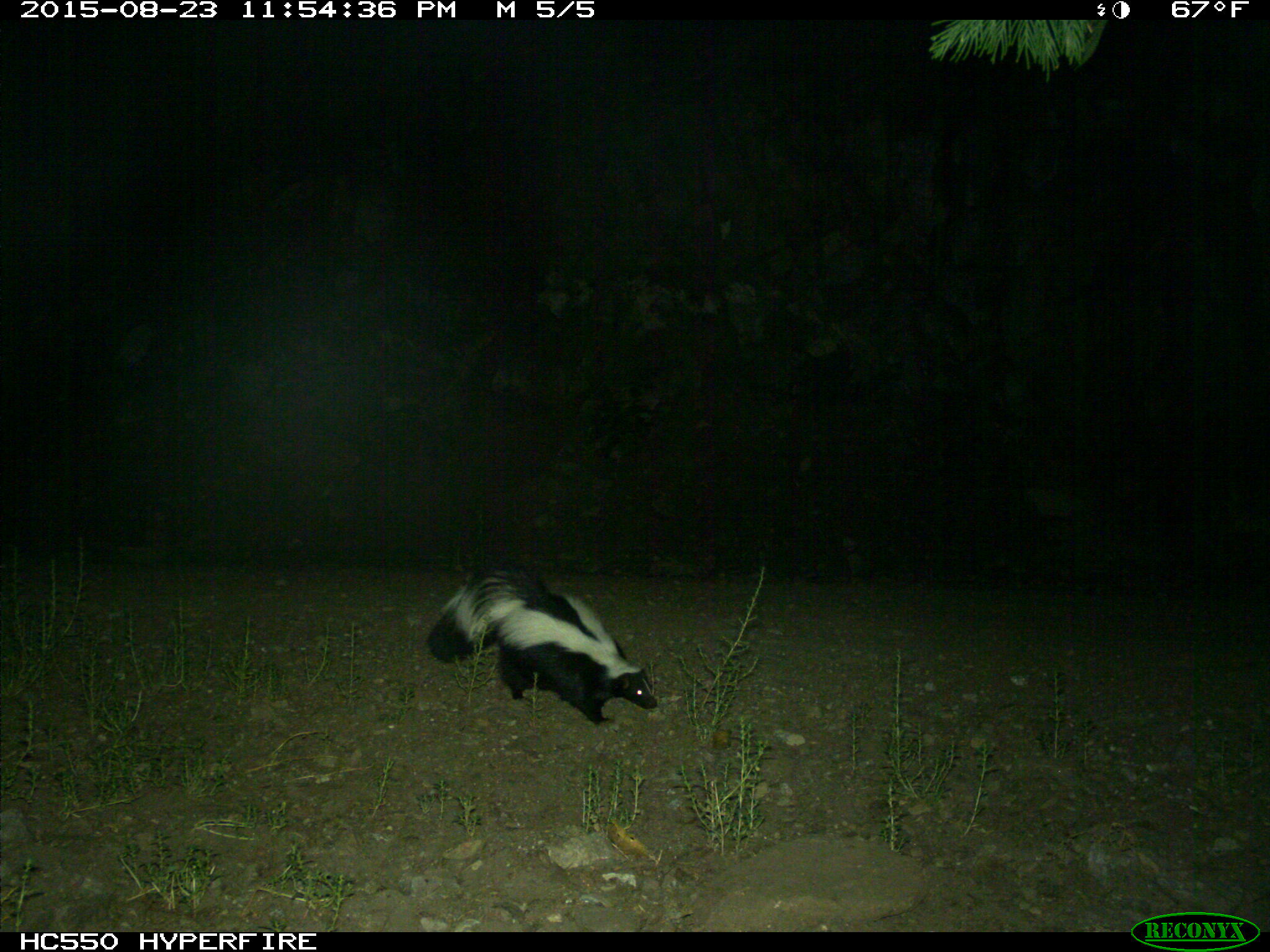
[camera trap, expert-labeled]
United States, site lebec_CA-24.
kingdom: Animalia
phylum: Chordata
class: Mammalia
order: Carnivora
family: Mephitidae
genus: Mephitis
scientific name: Mephitis mephitis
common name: striped skunk